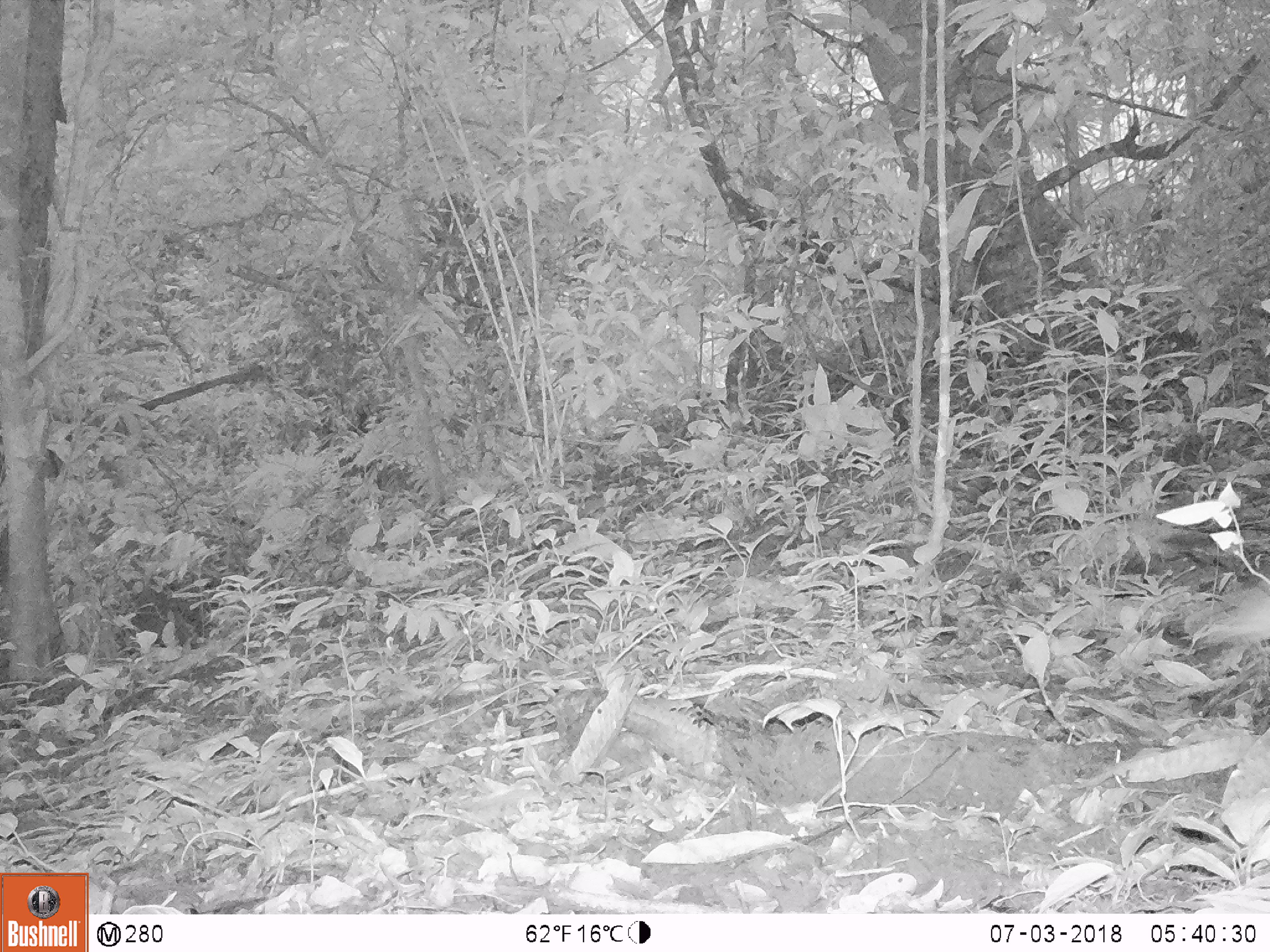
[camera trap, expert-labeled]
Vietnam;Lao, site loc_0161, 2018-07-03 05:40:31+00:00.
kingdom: Animalia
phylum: Chordata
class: Aves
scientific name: Aves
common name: bird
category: unidentified bird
Unidentified bird (bird) (Aves). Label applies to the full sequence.